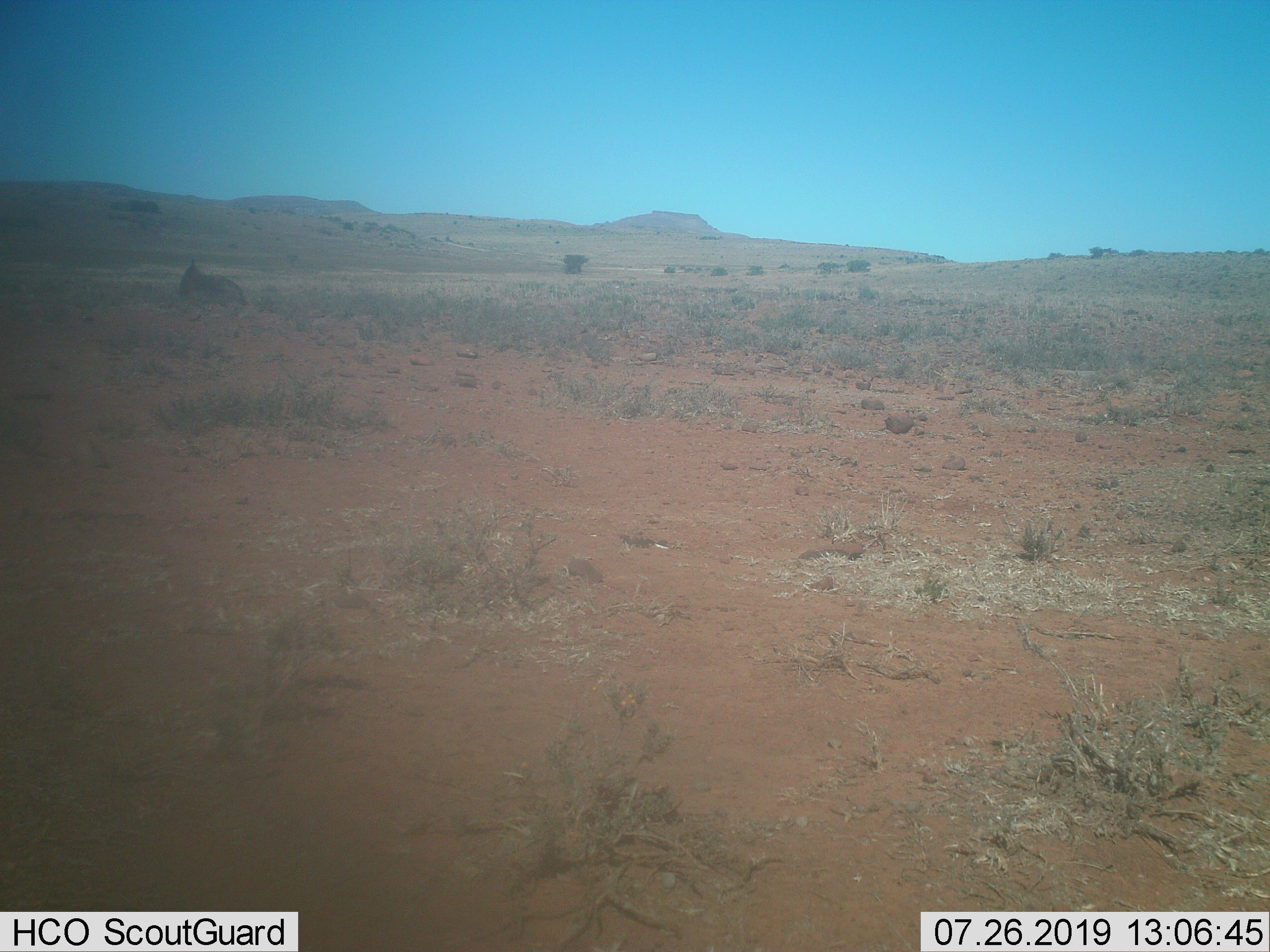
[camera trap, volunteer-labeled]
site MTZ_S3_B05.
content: unidentified animal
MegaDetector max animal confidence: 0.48